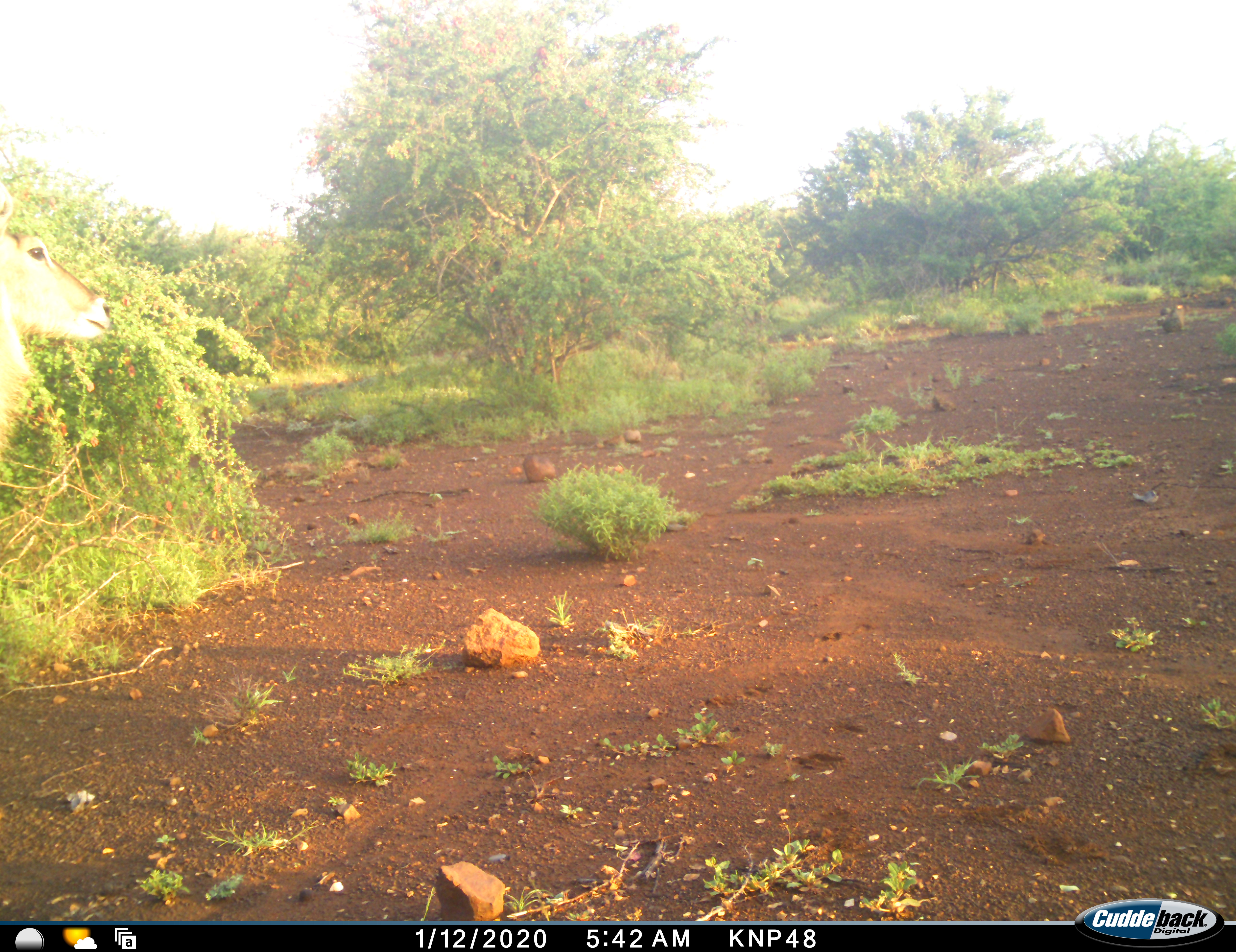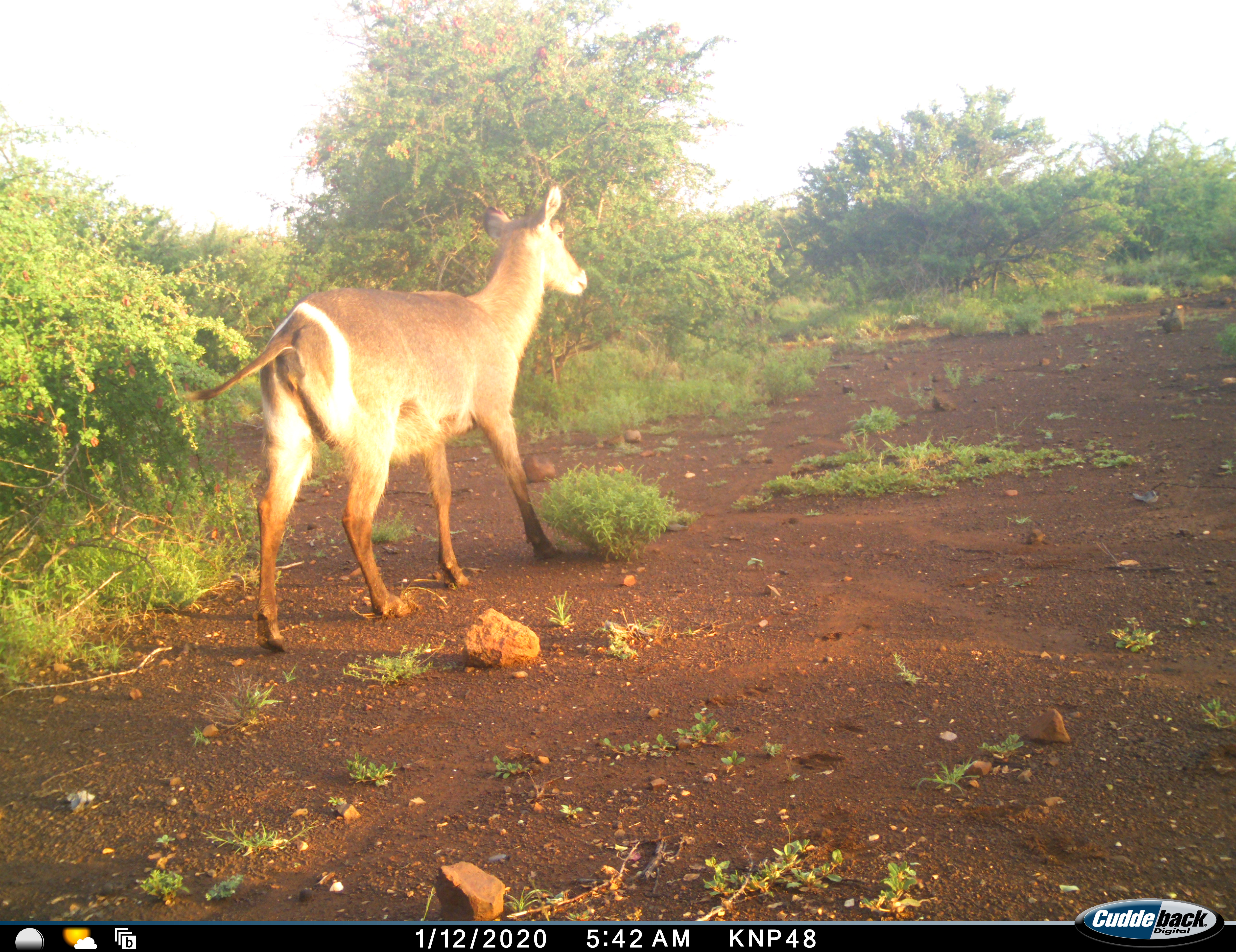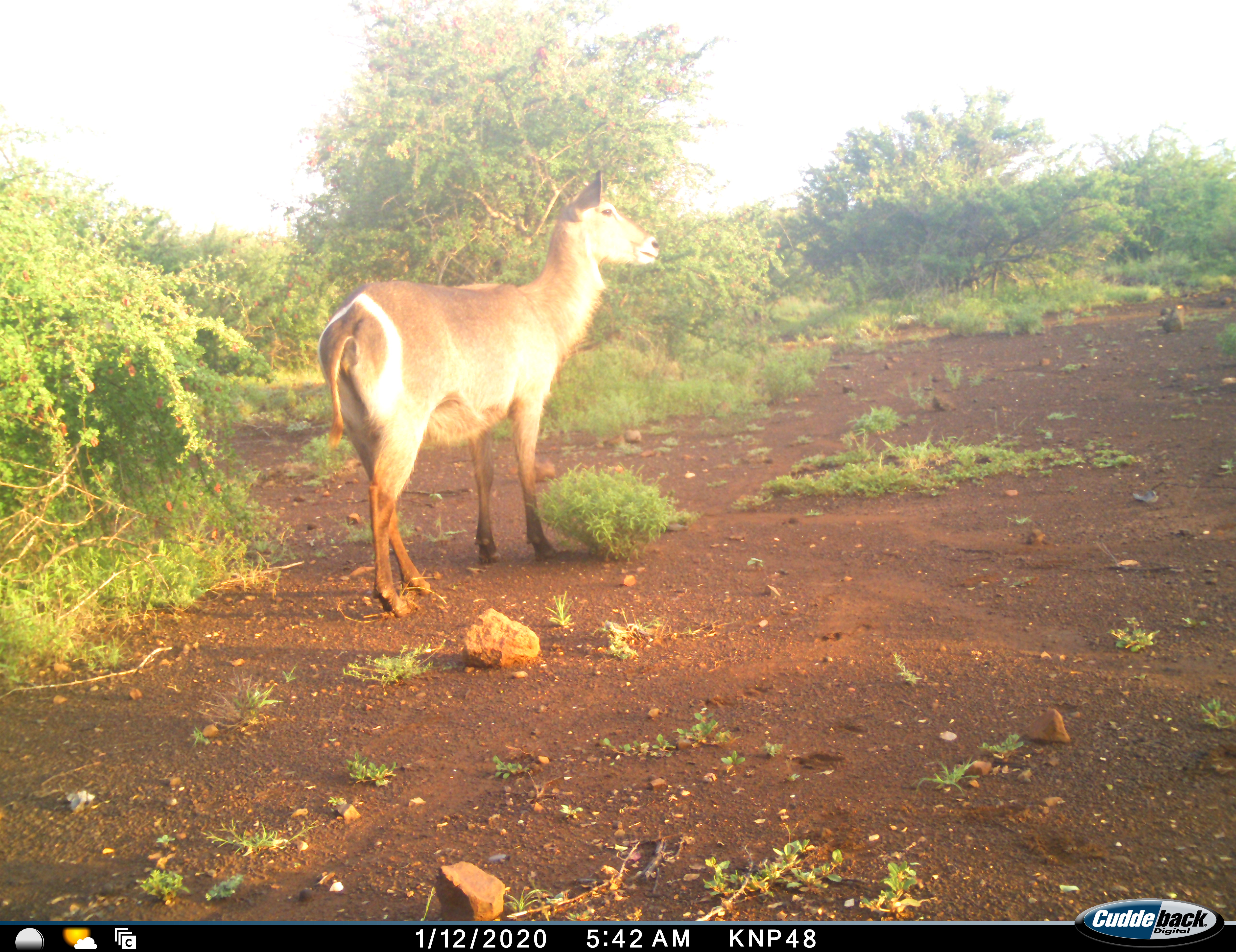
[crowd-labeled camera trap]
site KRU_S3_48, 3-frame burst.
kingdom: Animalia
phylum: Chordata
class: Mammalia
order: Artiodactyla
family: Bovidae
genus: Kobus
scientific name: Kobus ellipsiprymnus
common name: waterbuck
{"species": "waterbuck (Kobus ellipsiprymnus)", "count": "1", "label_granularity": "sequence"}